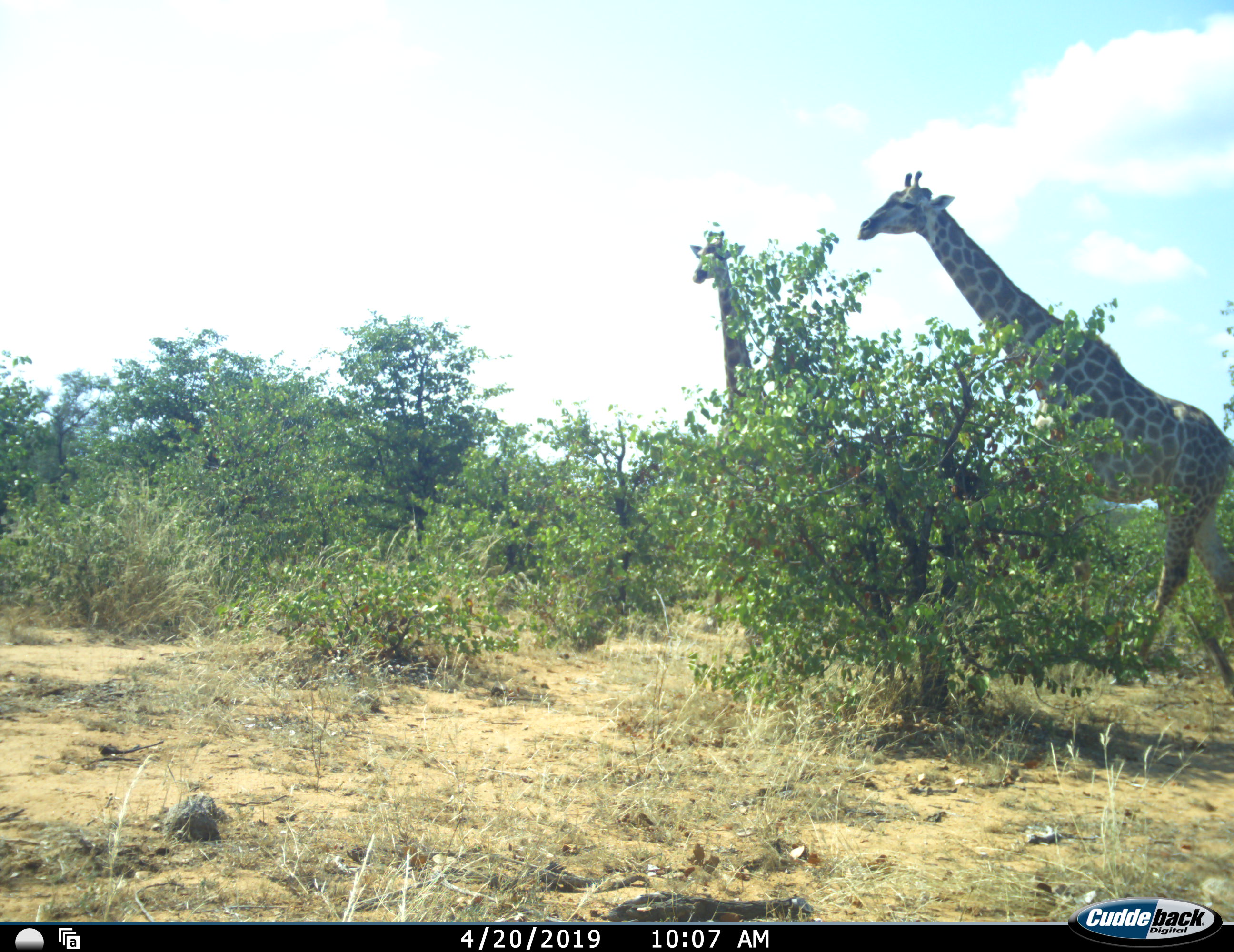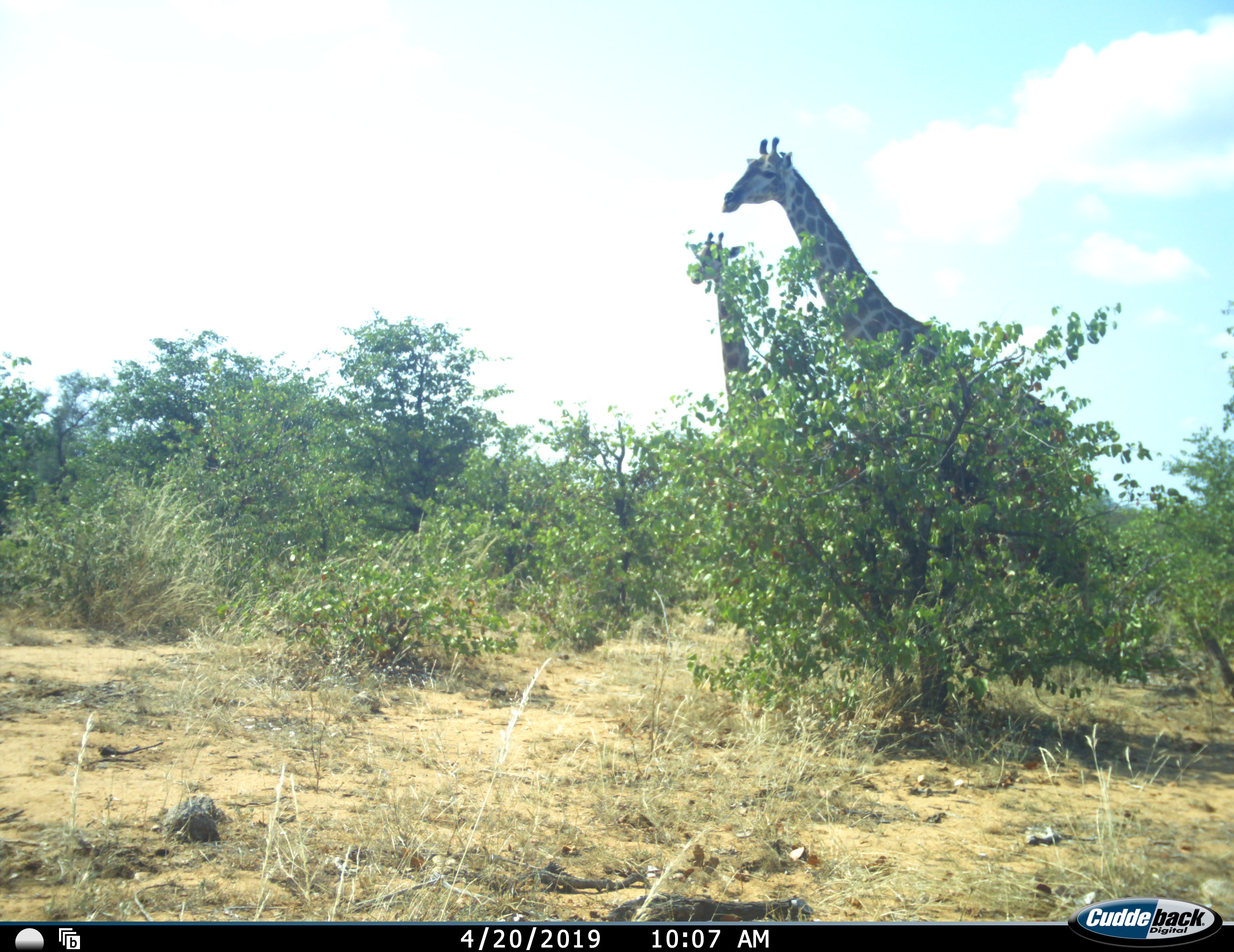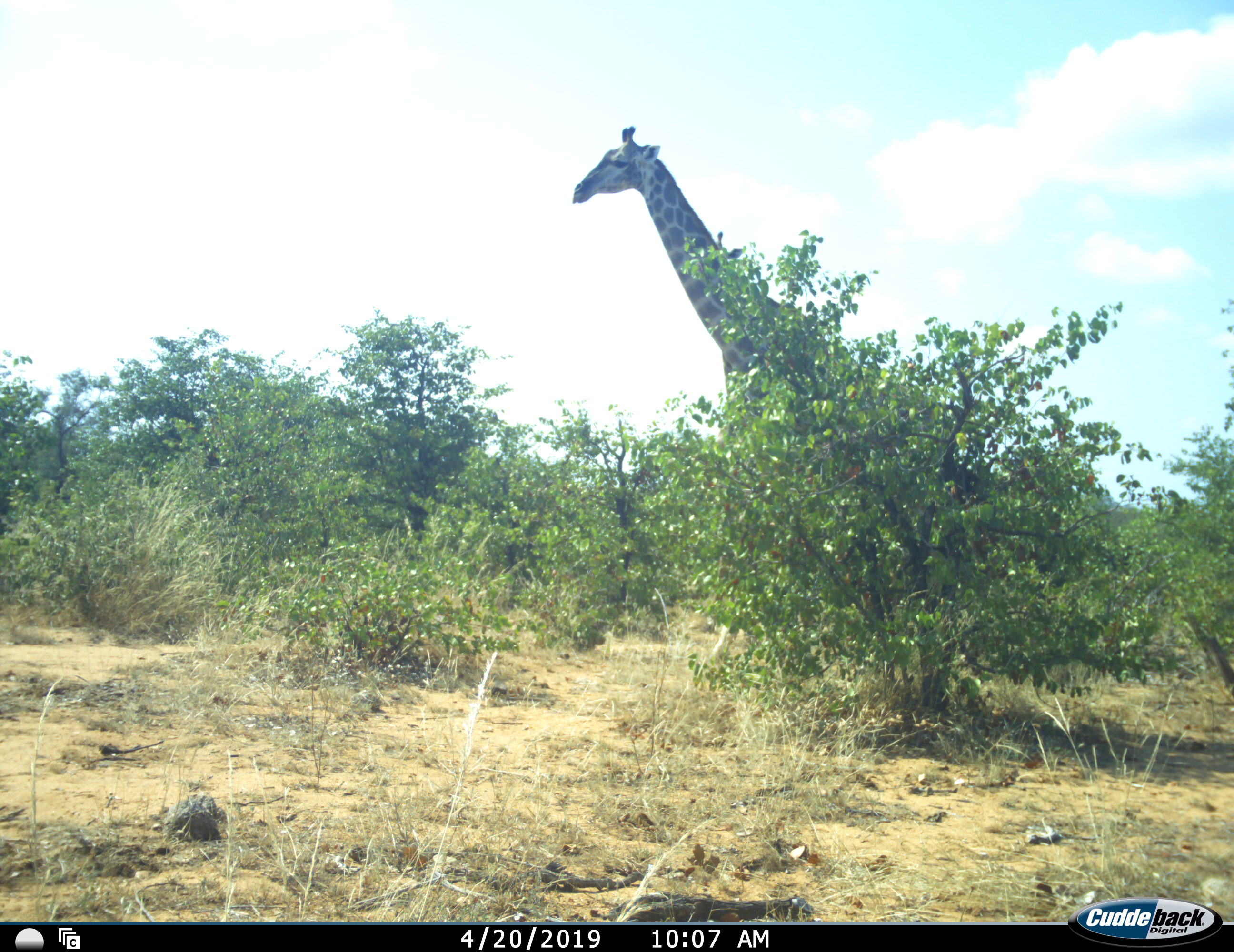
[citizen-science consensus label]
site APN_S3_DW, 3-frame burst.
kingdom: Animalia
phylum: Chordata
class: Mammalia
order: Artiodactyla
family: Giraffidae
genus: Giraffa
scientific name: Giraffa camelopardalis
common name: giraffe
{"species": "giraffe (Giraffa camelopardalis)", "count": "2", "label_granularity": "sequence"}